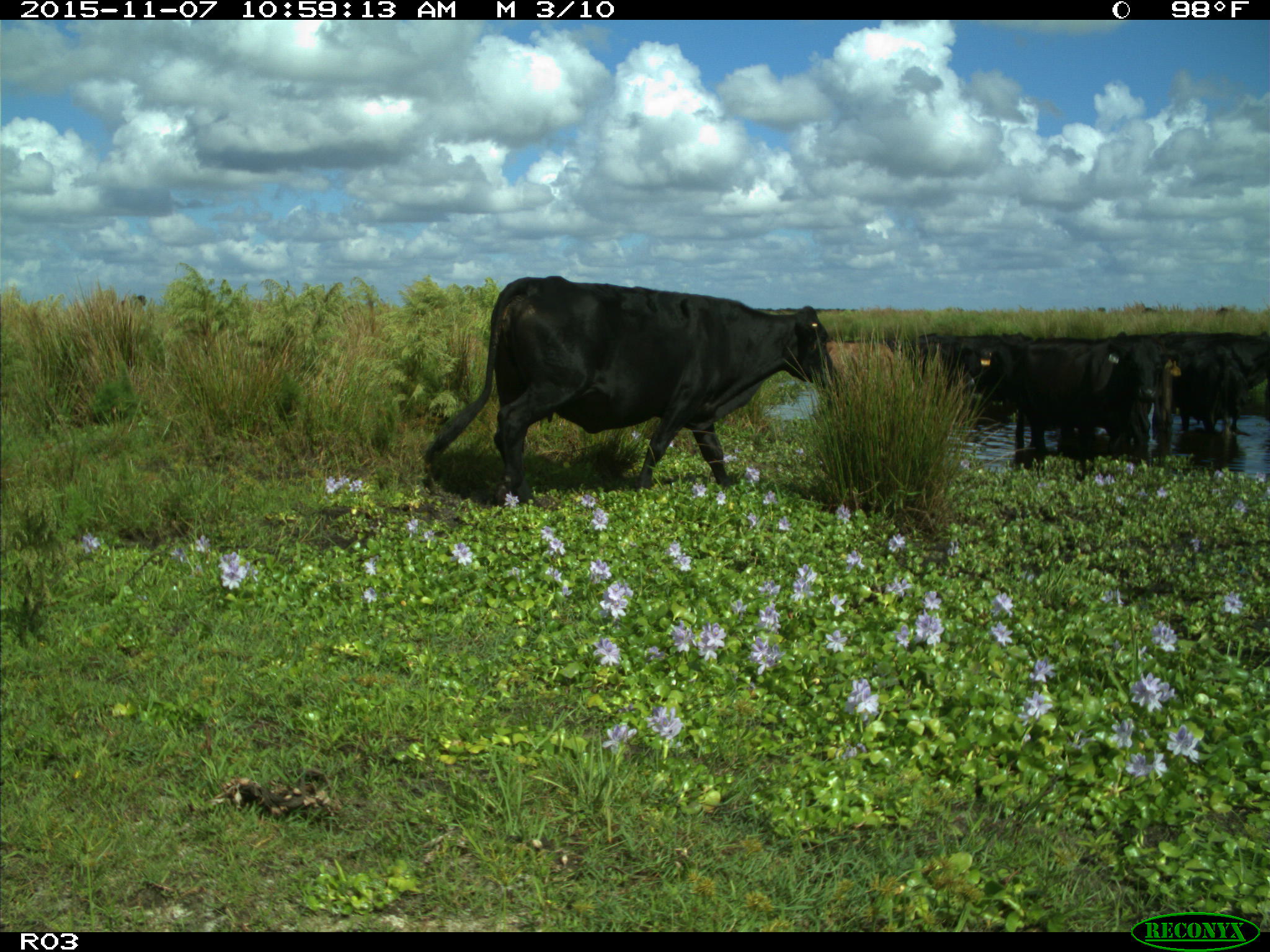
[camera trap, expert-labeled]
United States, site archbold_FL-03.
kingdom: Animalia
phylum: Chordata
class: Mammalia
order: Artiodactyla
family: Bovidae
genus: Bos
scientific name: Bos taurus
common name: domestic cow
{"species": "Bos taurus (domestic cow)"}